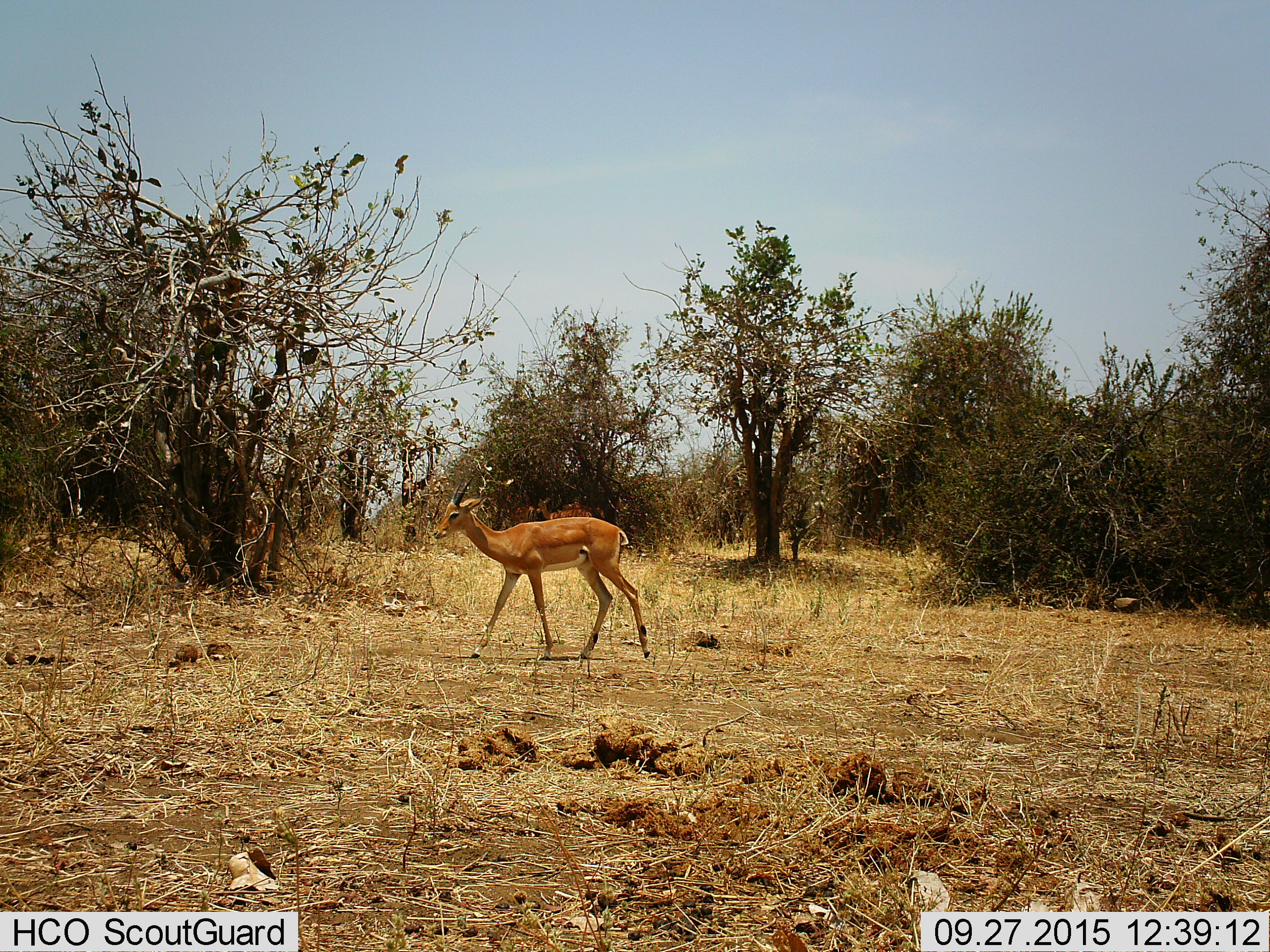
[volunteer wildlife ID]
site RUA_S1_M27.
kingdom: Animalia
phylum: Chordata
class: Mammalia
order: Artiodactyla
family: Bovidae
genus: Aepyceros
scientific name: Aepyceros melampus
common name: impala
Impala (Aepyceros melampus), count 1. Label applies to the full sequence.